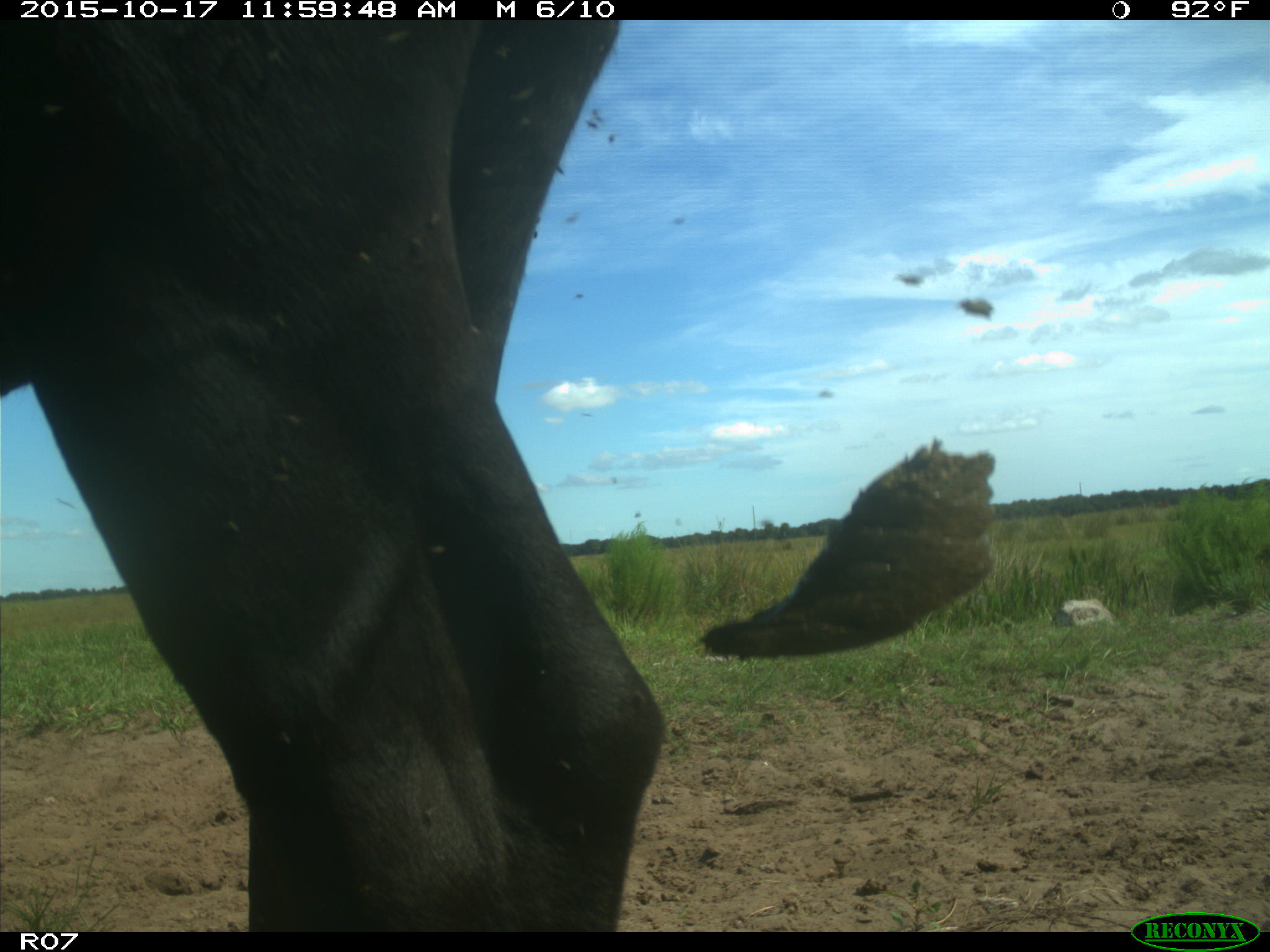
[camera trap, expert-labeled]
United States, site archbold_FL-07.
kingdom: Animalia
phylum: Chordata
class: Mammalia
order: Artiodactyla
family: Bovidae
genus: Bos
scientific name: Bos taurus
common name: domestic cow